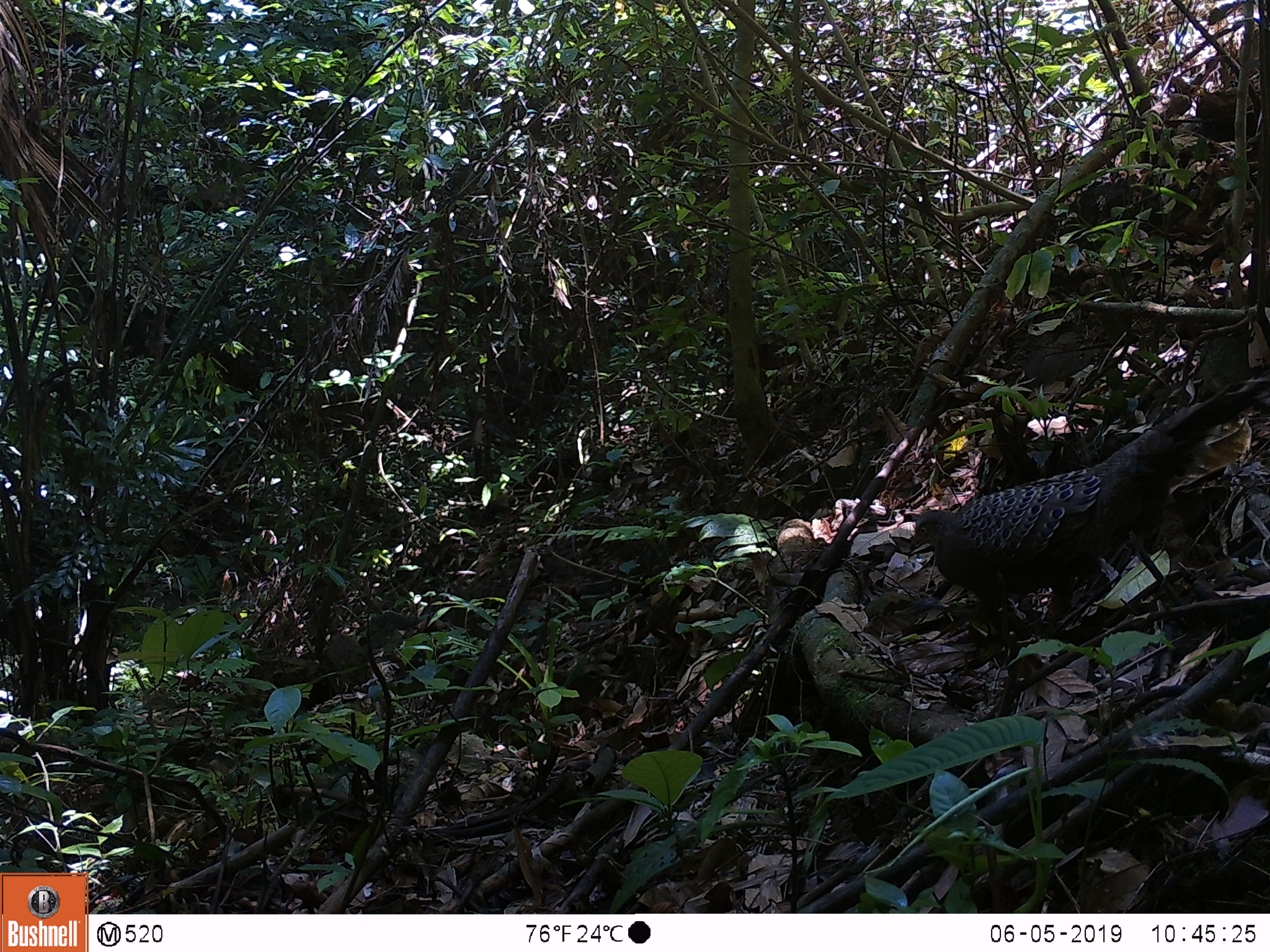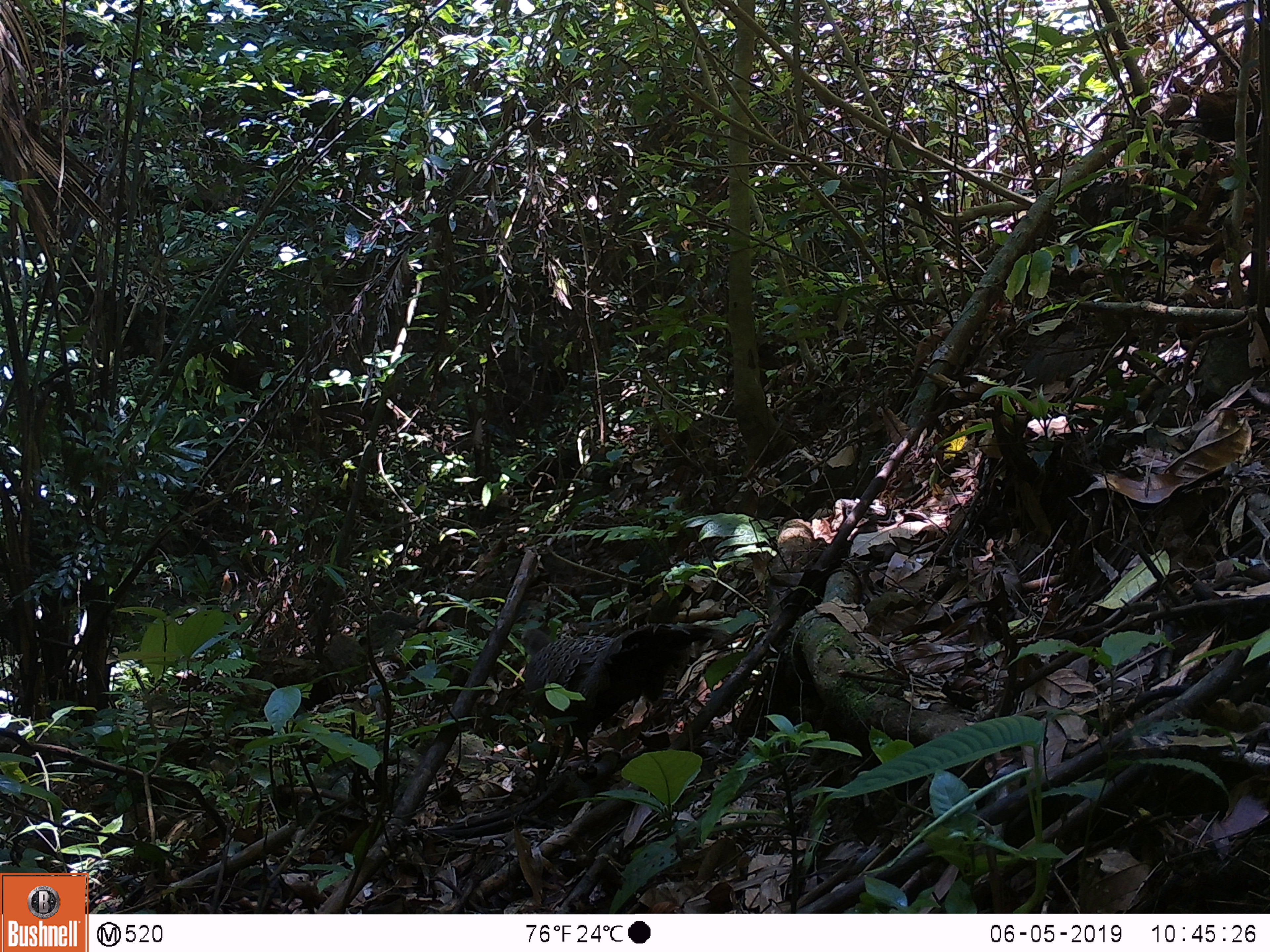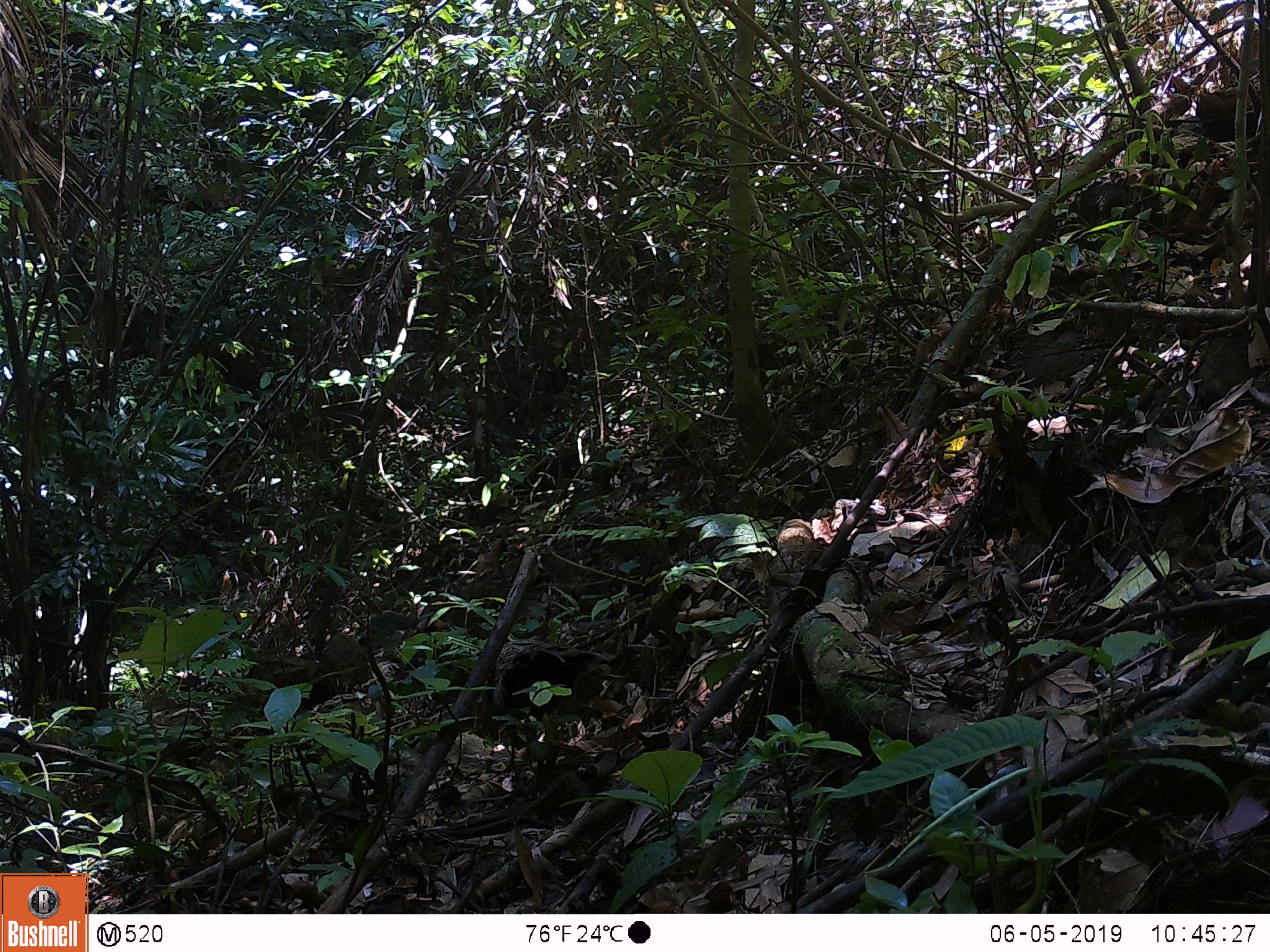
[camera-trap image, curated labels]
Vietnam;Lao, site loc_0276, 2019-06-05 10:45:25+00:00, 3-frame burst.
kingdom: Animalia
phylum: Chordata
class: Aves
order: Galliformes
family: Phasianidae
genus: Polyplectron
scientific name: Polyplectron bicalcaratum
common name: gray peacock-pheasant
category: grey peacock pheasant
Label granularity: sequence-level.